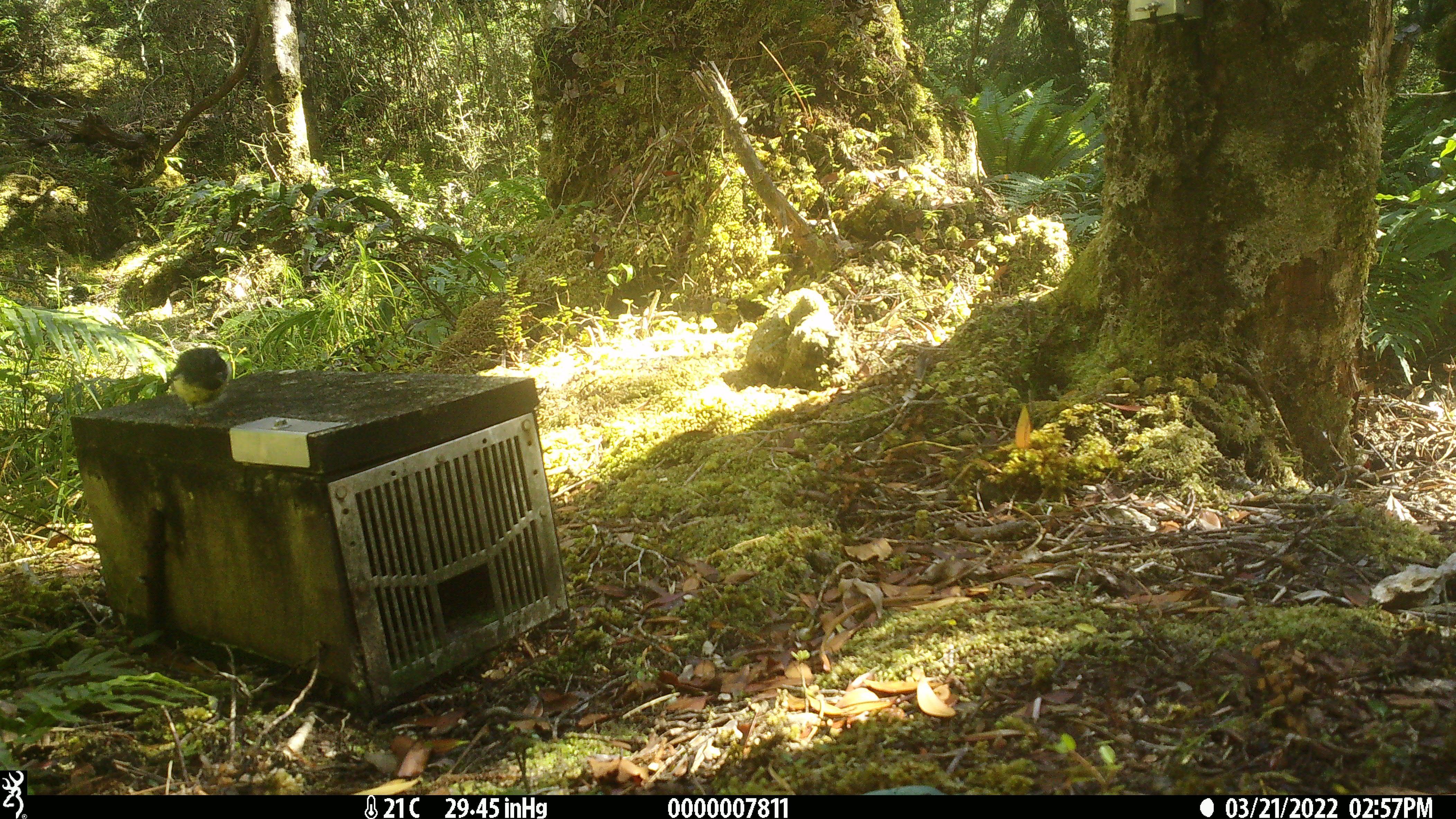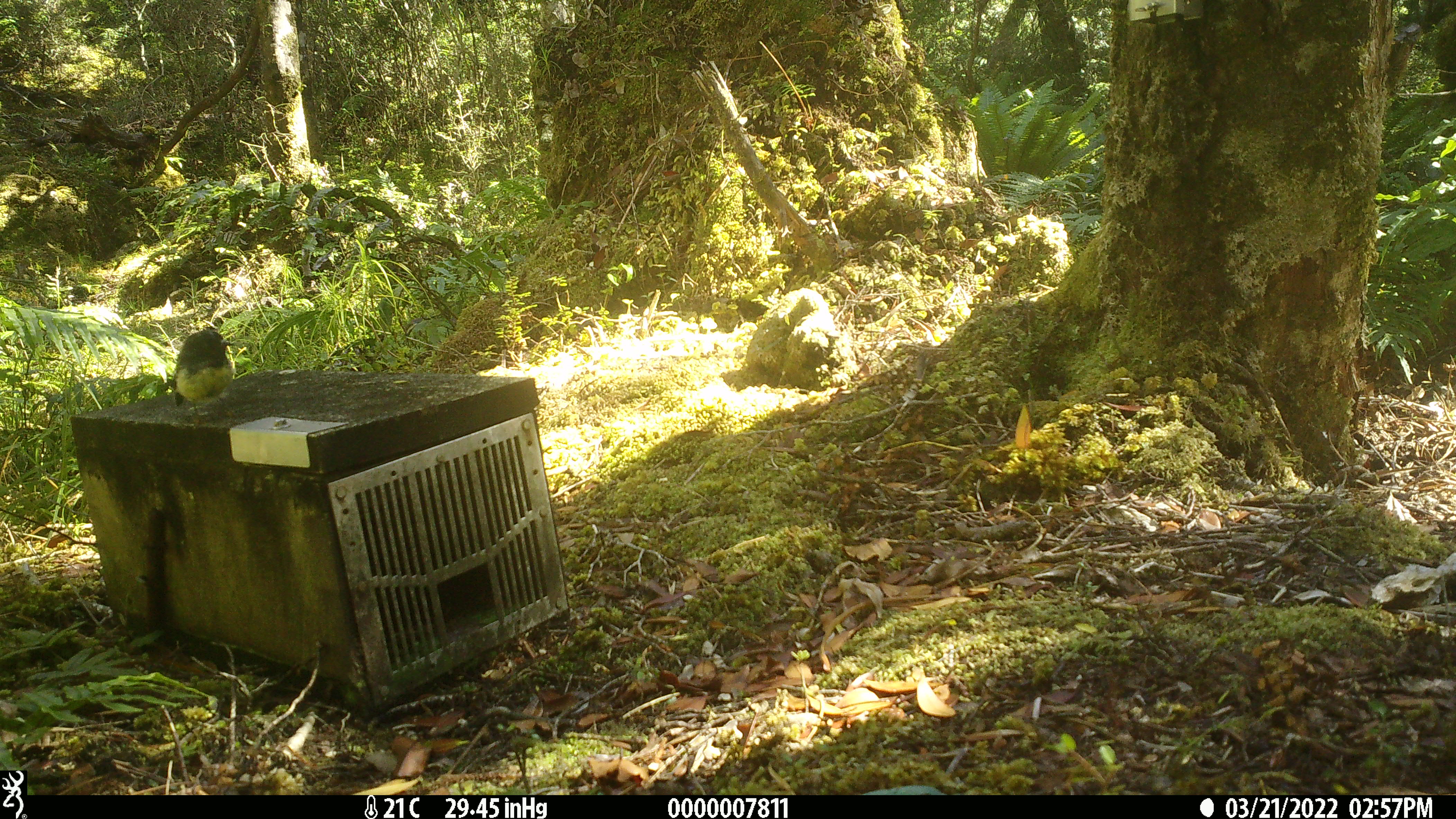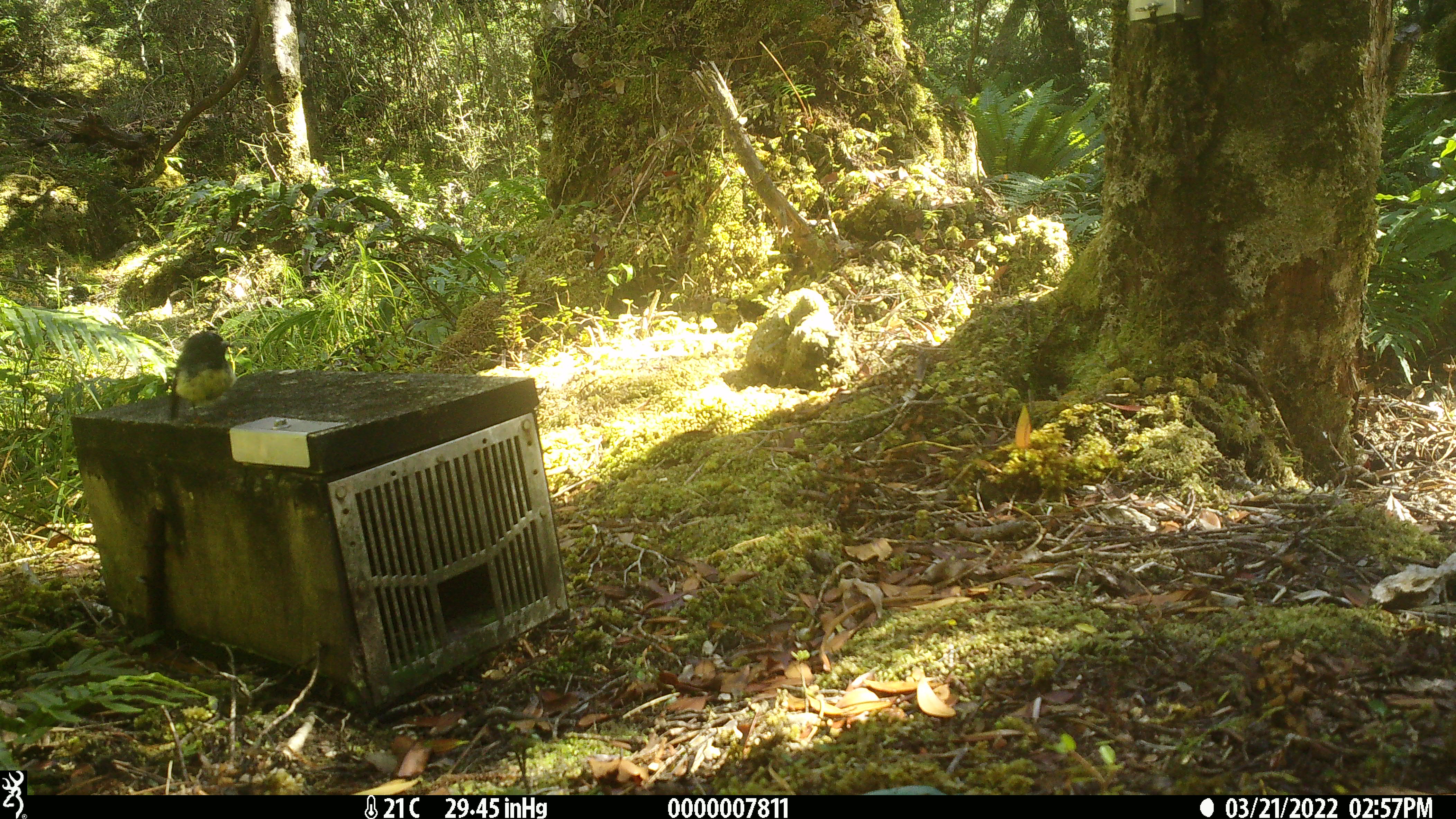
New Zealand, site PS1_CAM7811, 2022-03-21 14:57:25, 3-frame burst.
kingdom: Animalia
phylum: Chordata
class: Aves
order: Passeriformes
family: Petroicidae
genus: Petroica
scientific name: Petroica macrocephala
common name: tomtit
Tomtit (Petroica macrocephala).